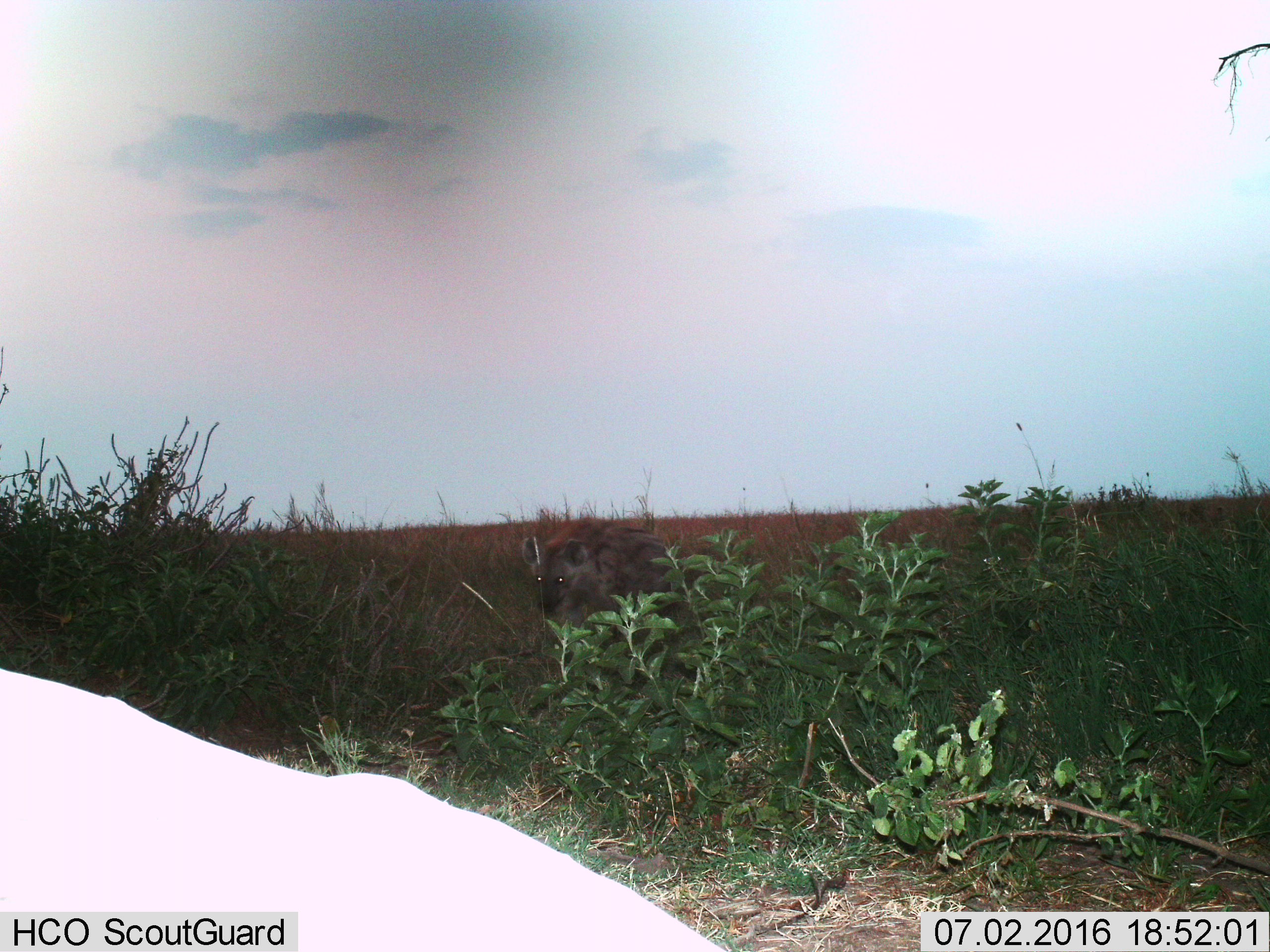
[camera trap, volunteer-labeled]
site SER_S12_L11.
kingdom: Animalia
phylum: Chordata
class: Mammalia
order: Carnivora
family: Hyaenidae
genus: Crocuta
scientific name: Crocuta crocuta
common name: spotted hyena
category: hyenaspotted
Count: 1.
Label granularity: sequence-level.